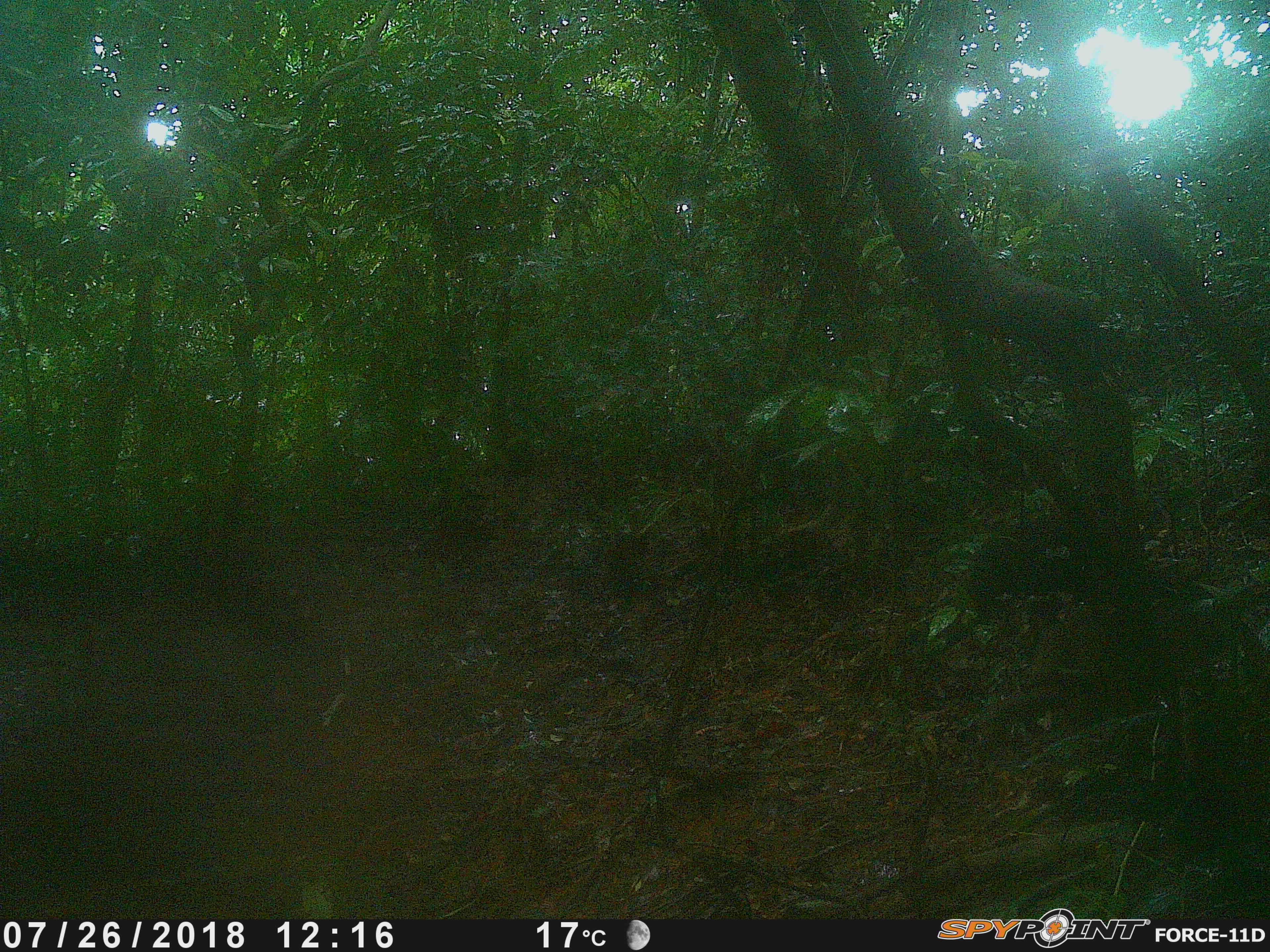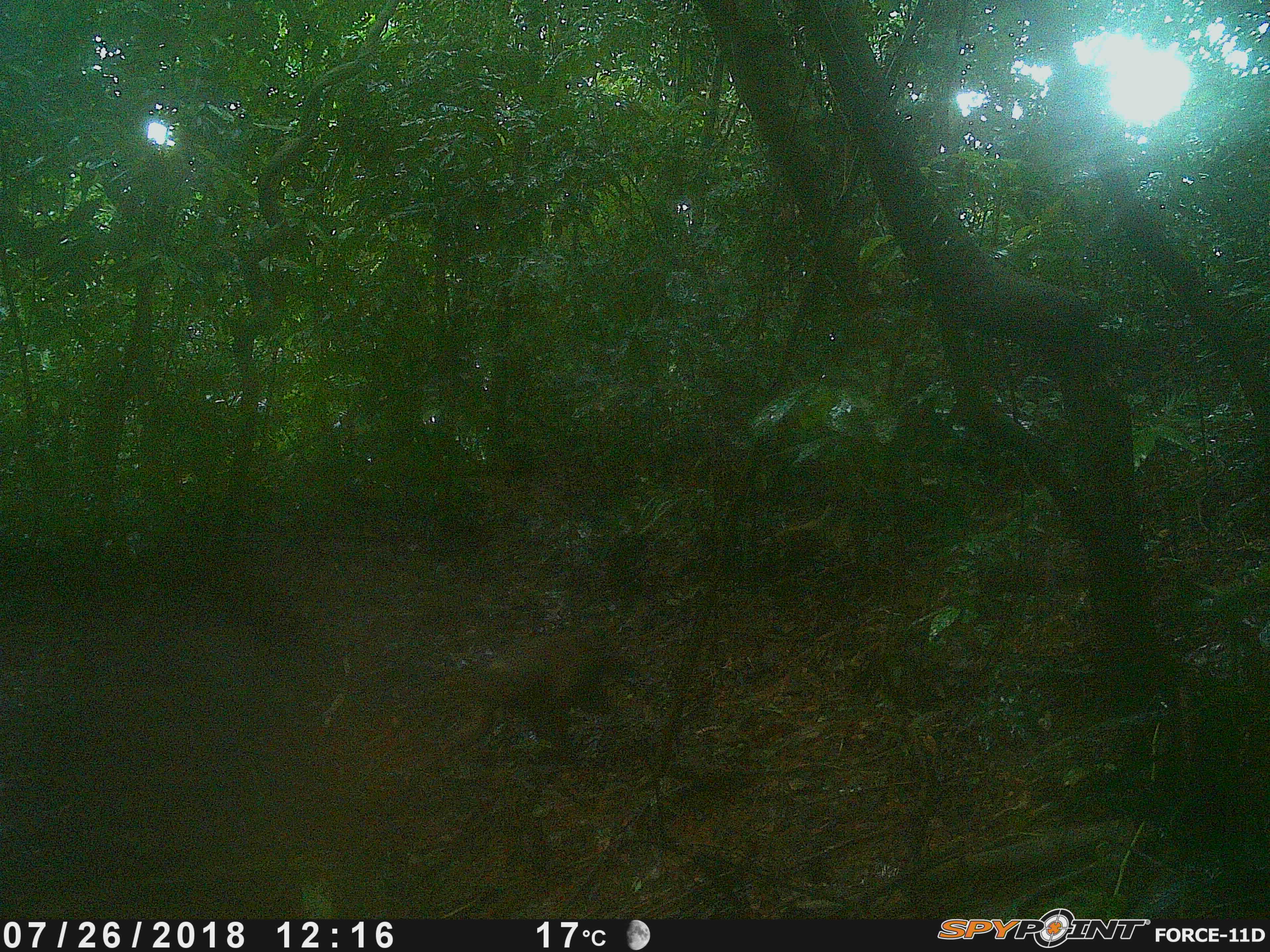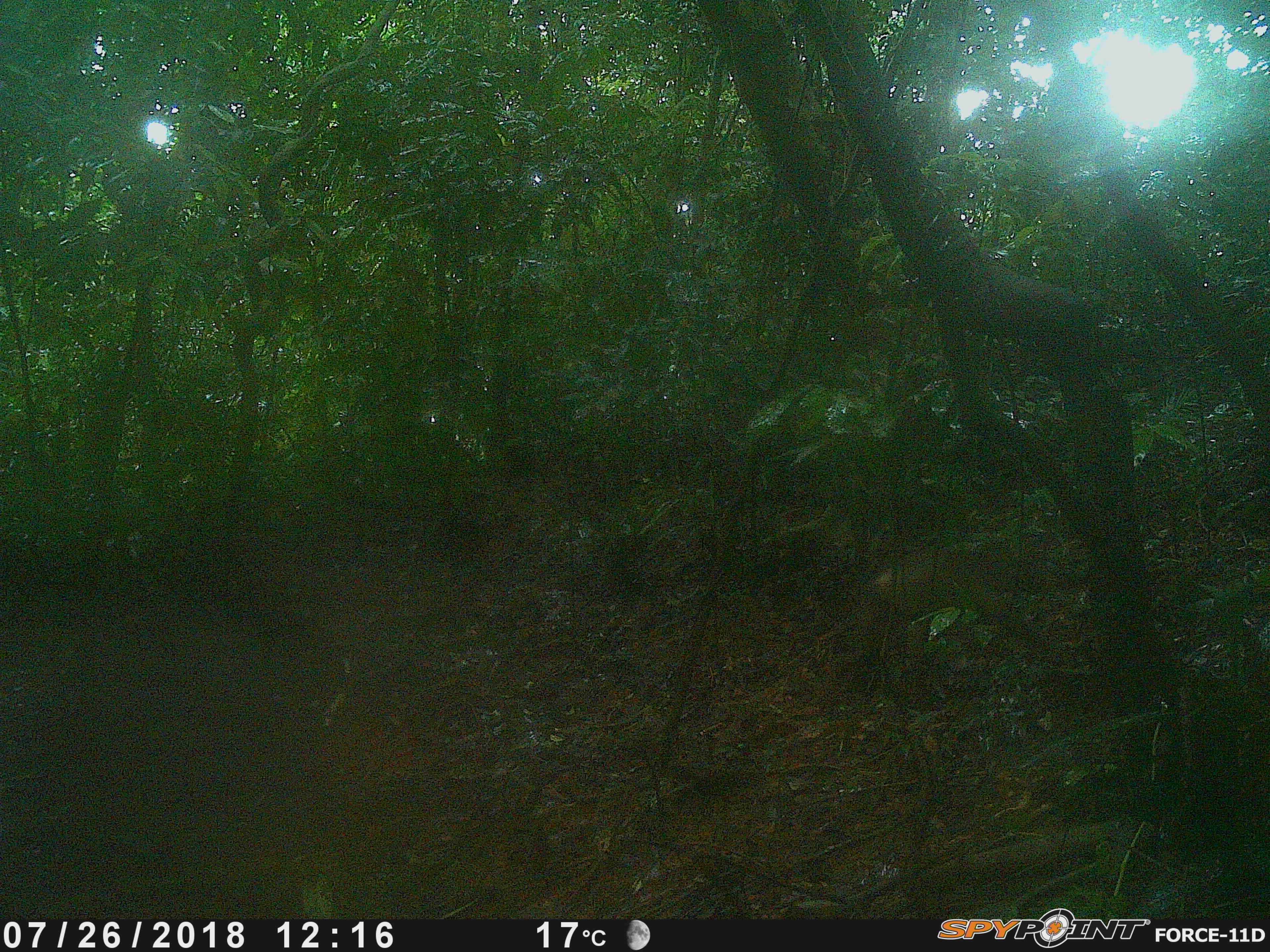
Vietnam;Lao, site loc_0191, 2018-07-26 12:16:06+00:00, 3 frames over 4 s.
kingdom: Animalia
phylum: Chordata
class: Mammalia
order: Primates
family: Cercopithecidae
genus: Macaca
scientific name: Macaca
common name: macaque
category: unidentified macaque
Unidentified macaque (macaque) (Macaca). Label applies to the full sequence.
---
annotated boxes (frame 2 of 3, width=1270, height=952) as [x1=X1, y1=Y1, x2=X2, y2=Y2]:
unidentified macaque: [x1=438, y1=638, x2=631, y2=758]